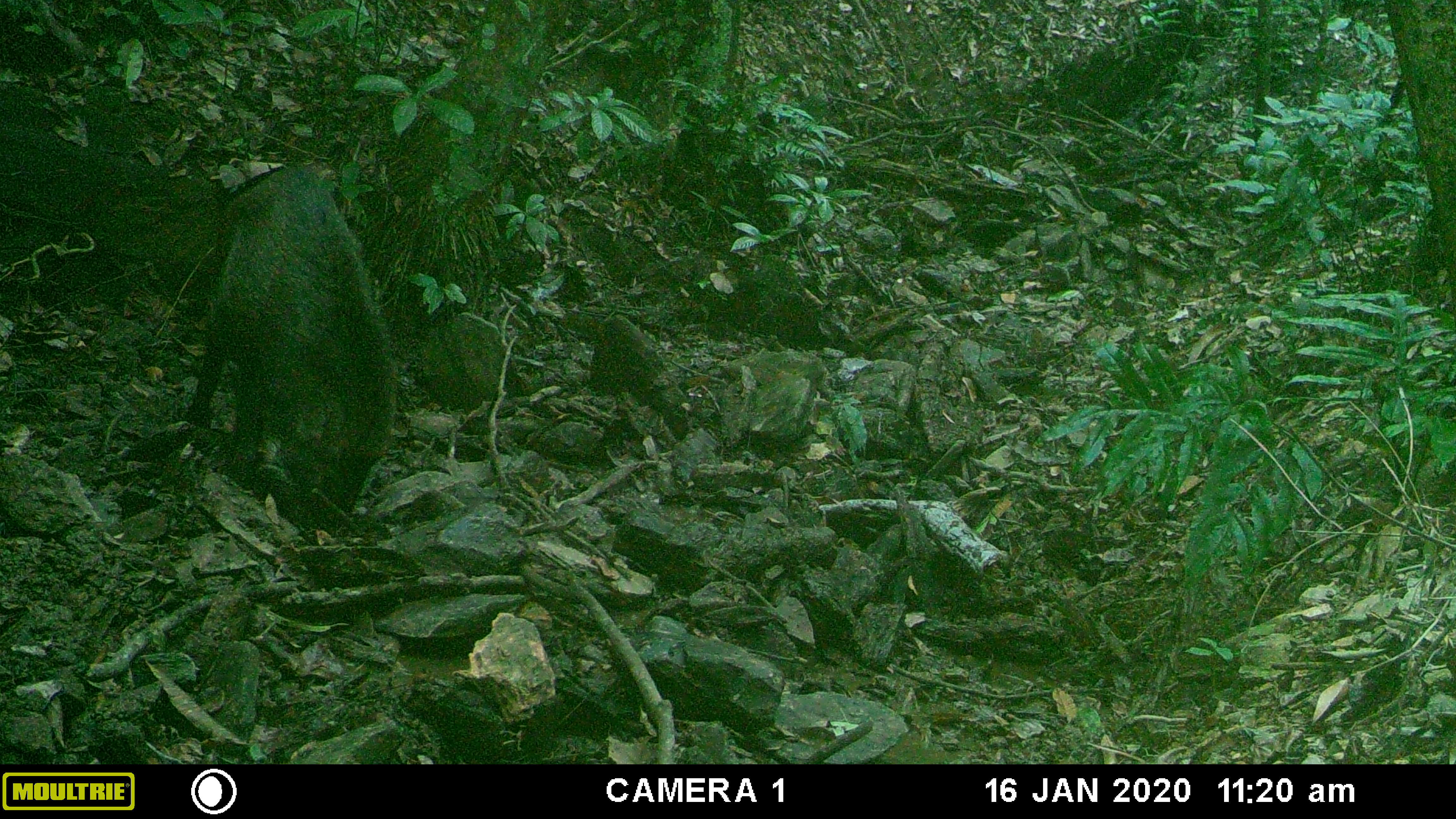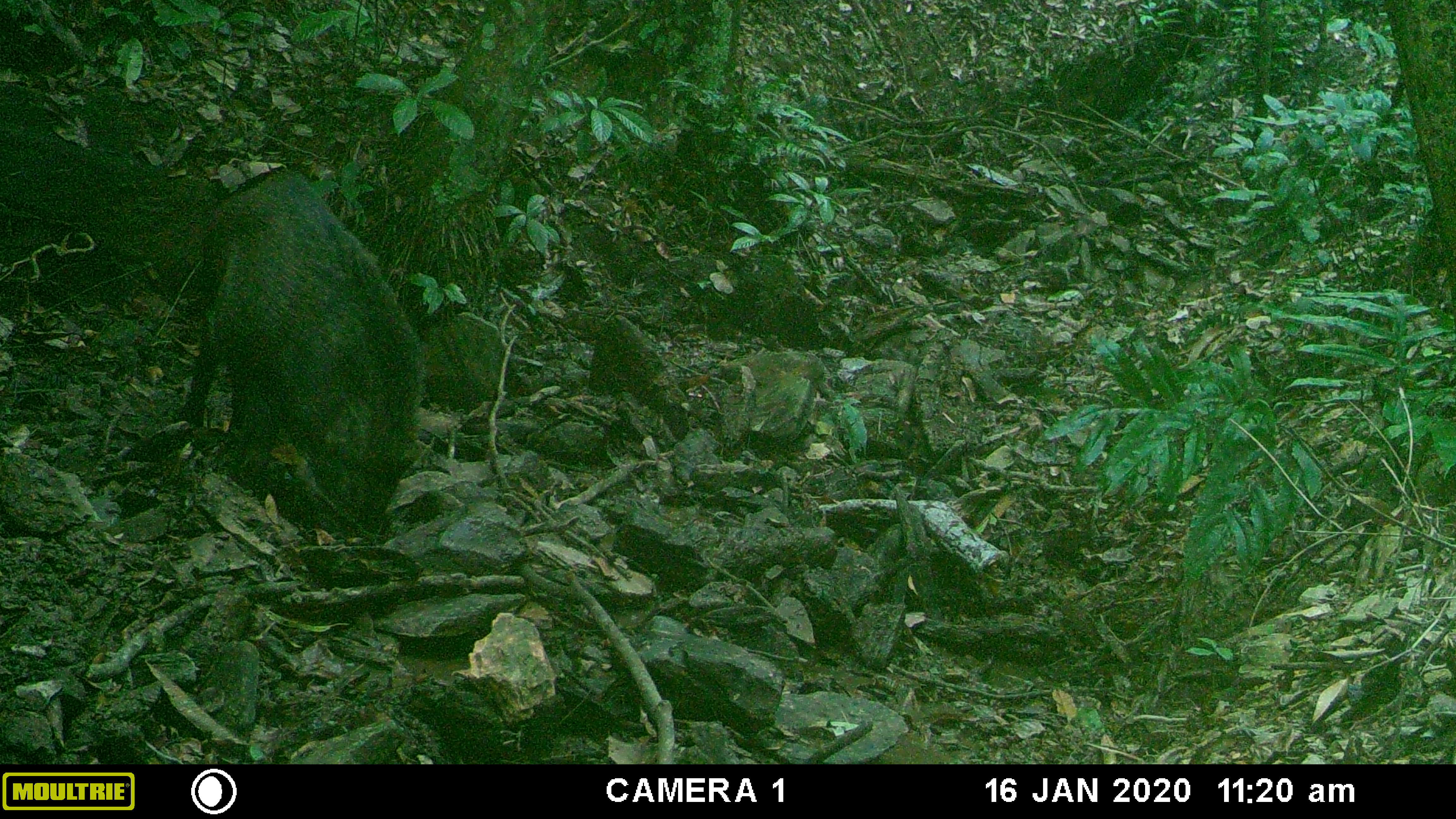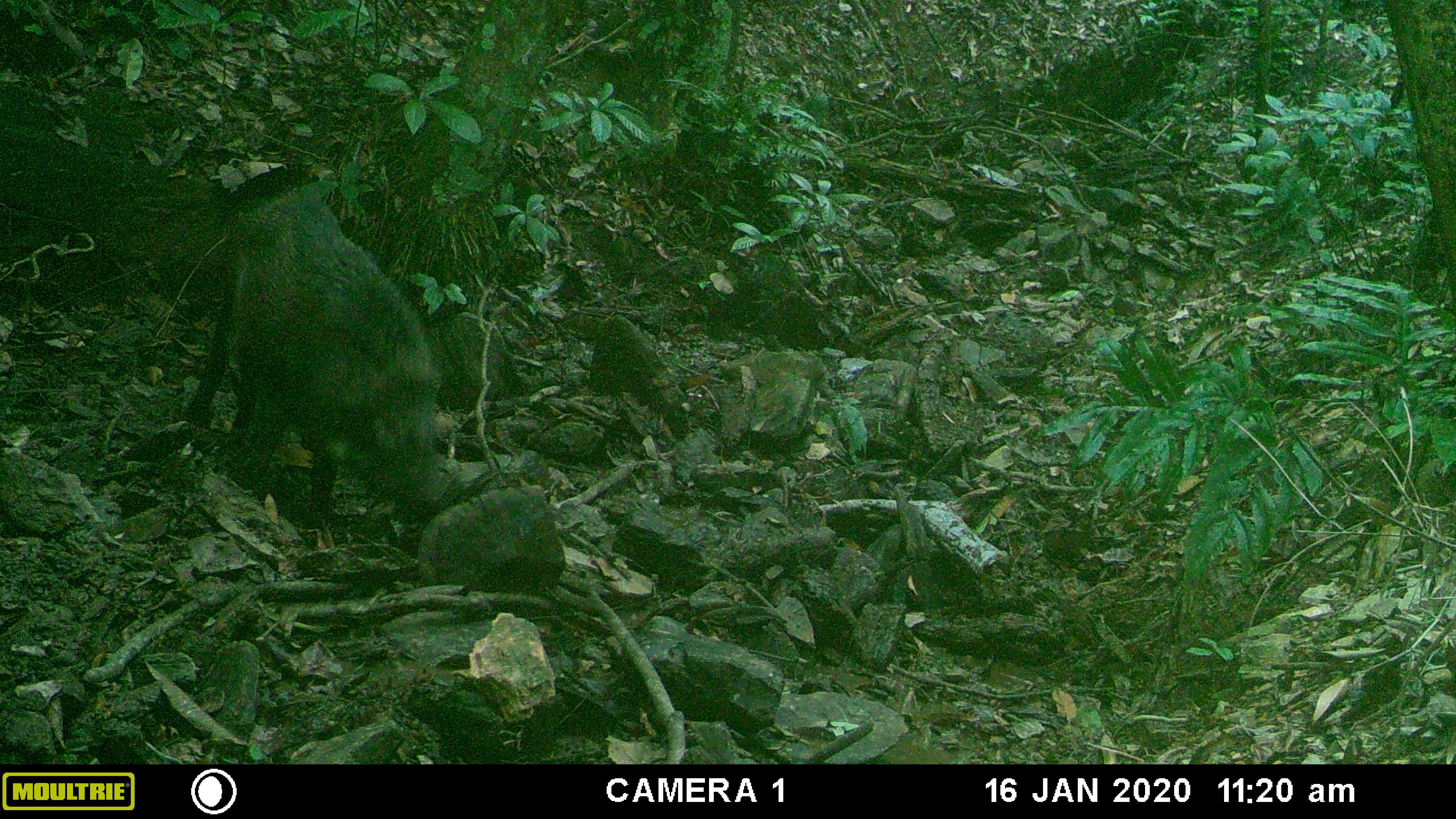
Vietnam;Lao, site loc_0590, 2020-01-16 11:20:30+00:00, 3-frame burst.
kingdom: Animalia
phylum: Chordata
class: Mammalia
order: Artiodactyla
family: Suidae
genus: Sus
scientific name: Sus scrofa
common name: eurasian wild pig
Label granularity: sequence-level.